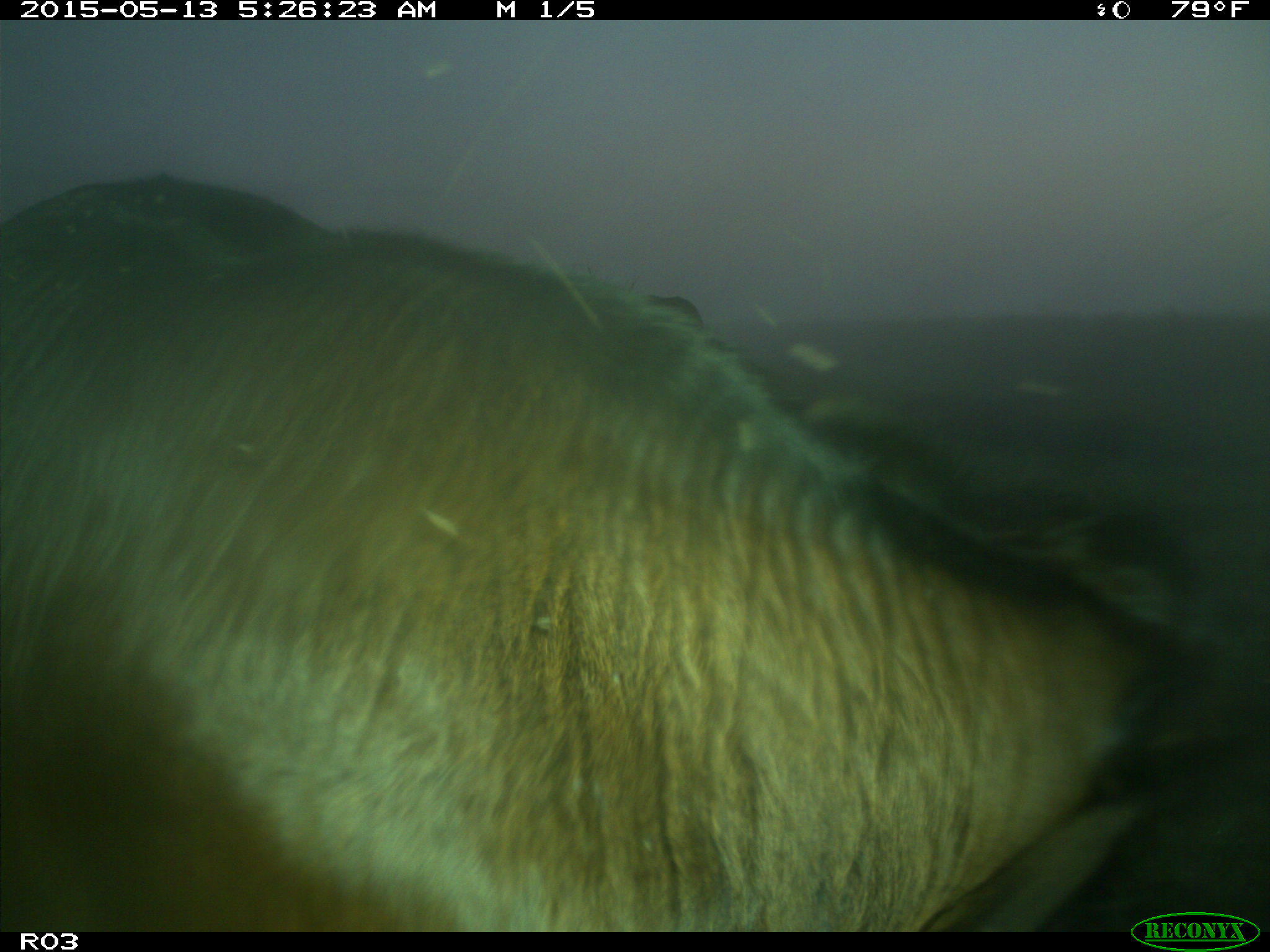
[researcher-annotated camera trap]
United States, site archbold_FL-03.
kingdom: Animalia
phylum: Chordata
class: Mammalia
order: Artiodactyla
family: Bovidae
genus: Bos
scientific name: Bos taurus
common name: domestic cow